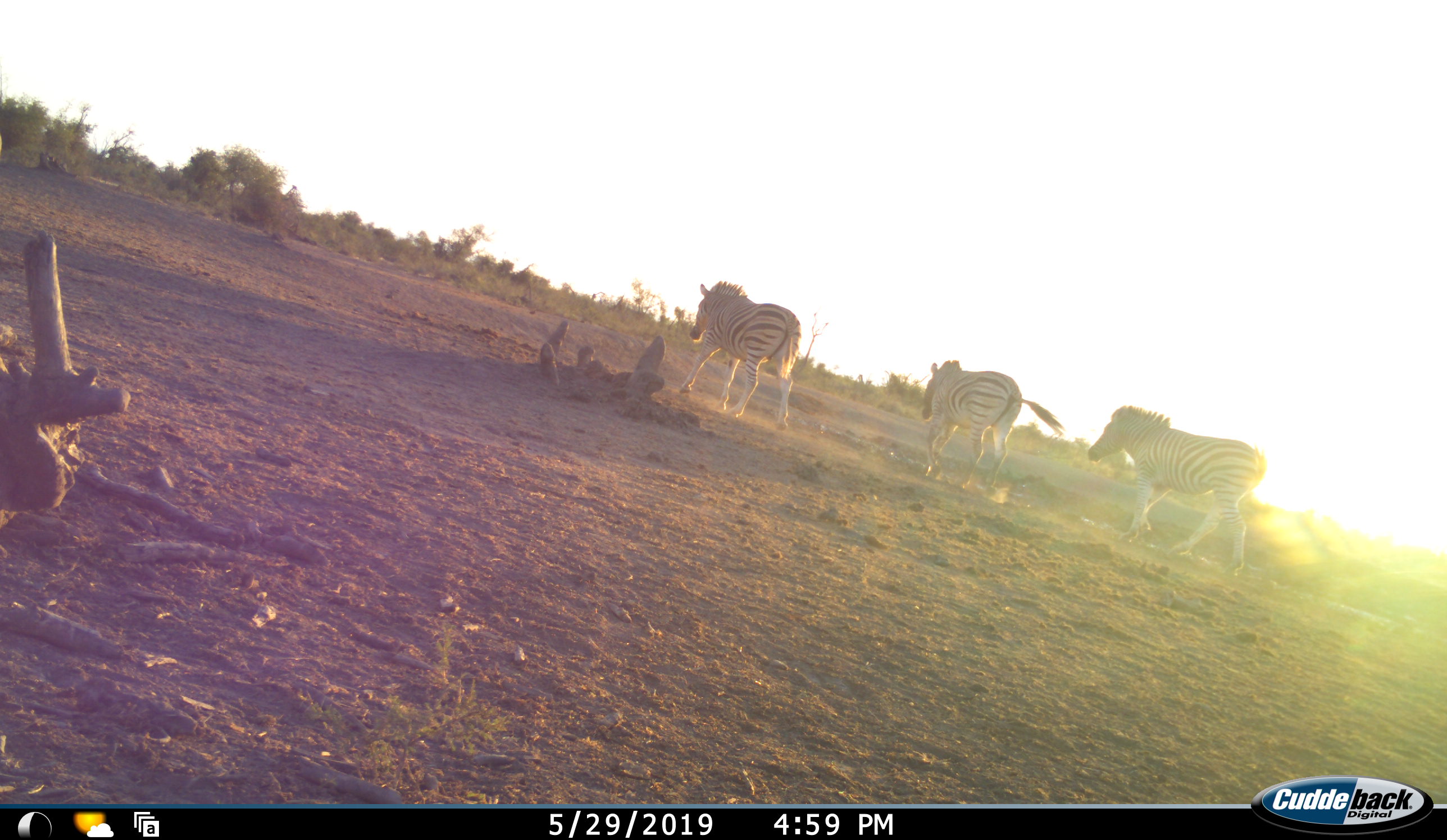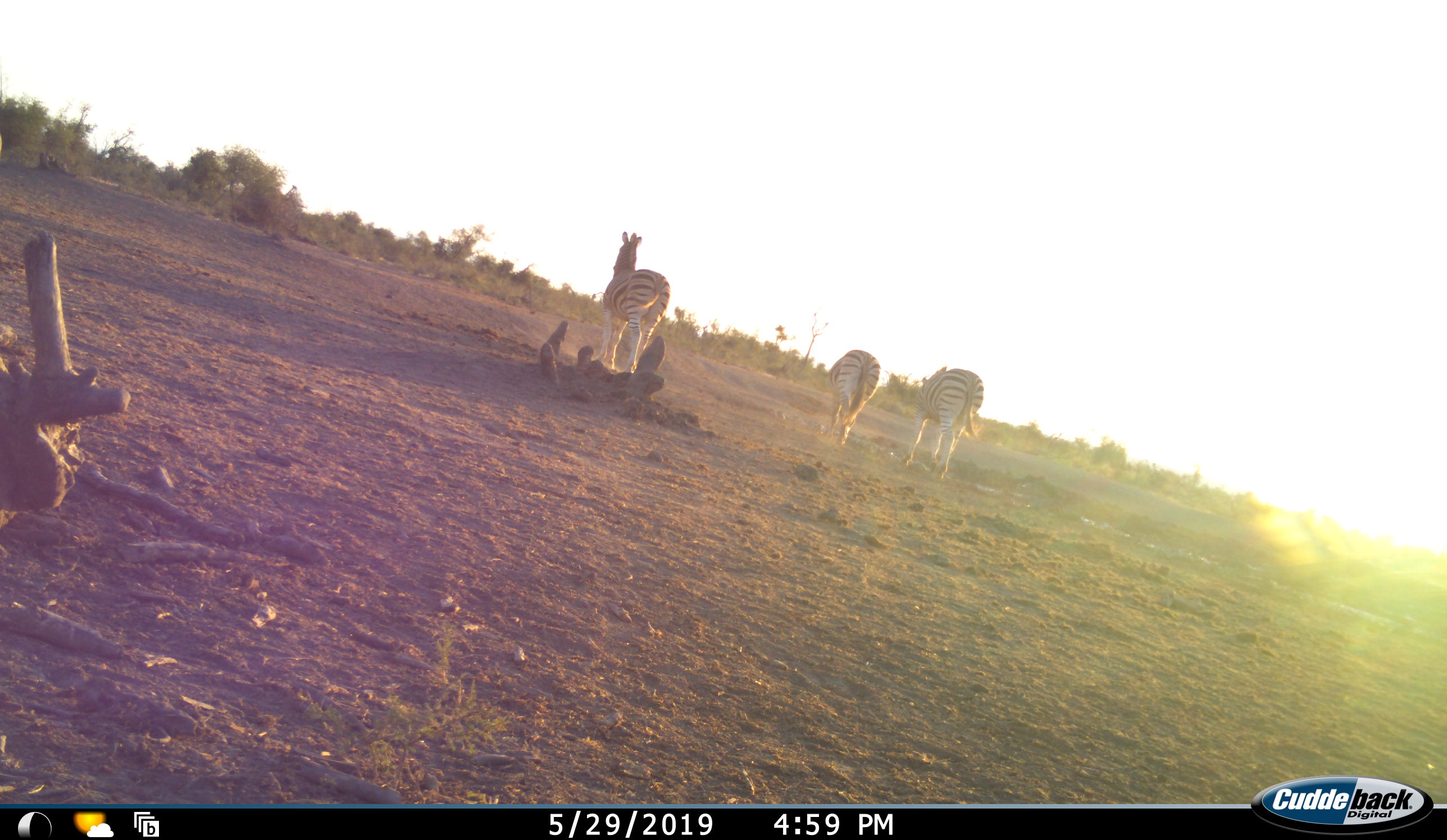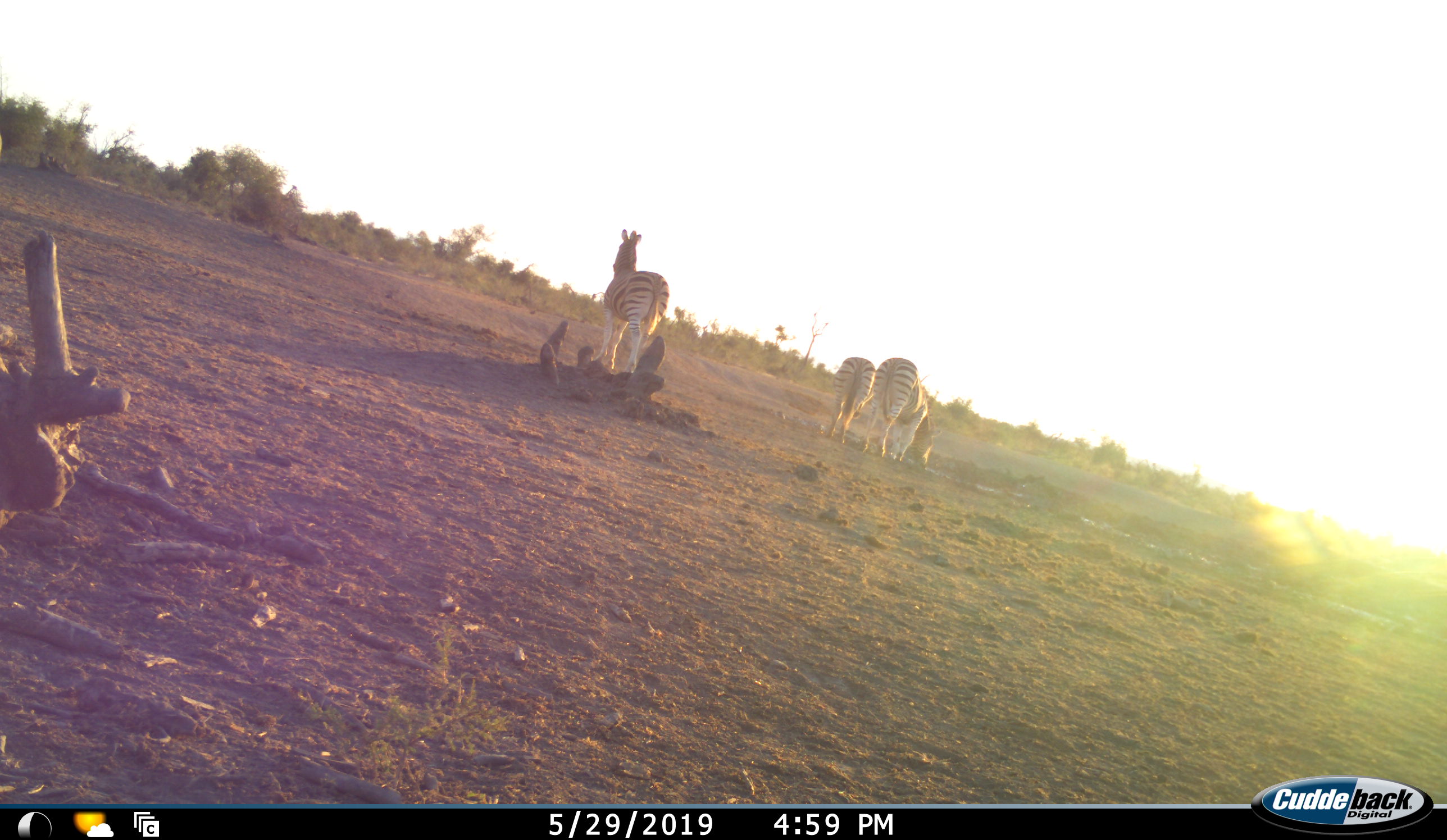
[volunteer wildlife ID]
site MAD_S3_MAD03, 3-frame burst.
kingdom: Animalia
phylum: Chordata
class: Mammalia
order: Perissodactyla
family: Equidae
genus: Equus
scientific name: Equus quagga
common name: plains zebra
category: zebraplains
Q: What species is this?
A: Zebraplains (plains zebra) (Equus quagga).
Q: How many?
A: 3.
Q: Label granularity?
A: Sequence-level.